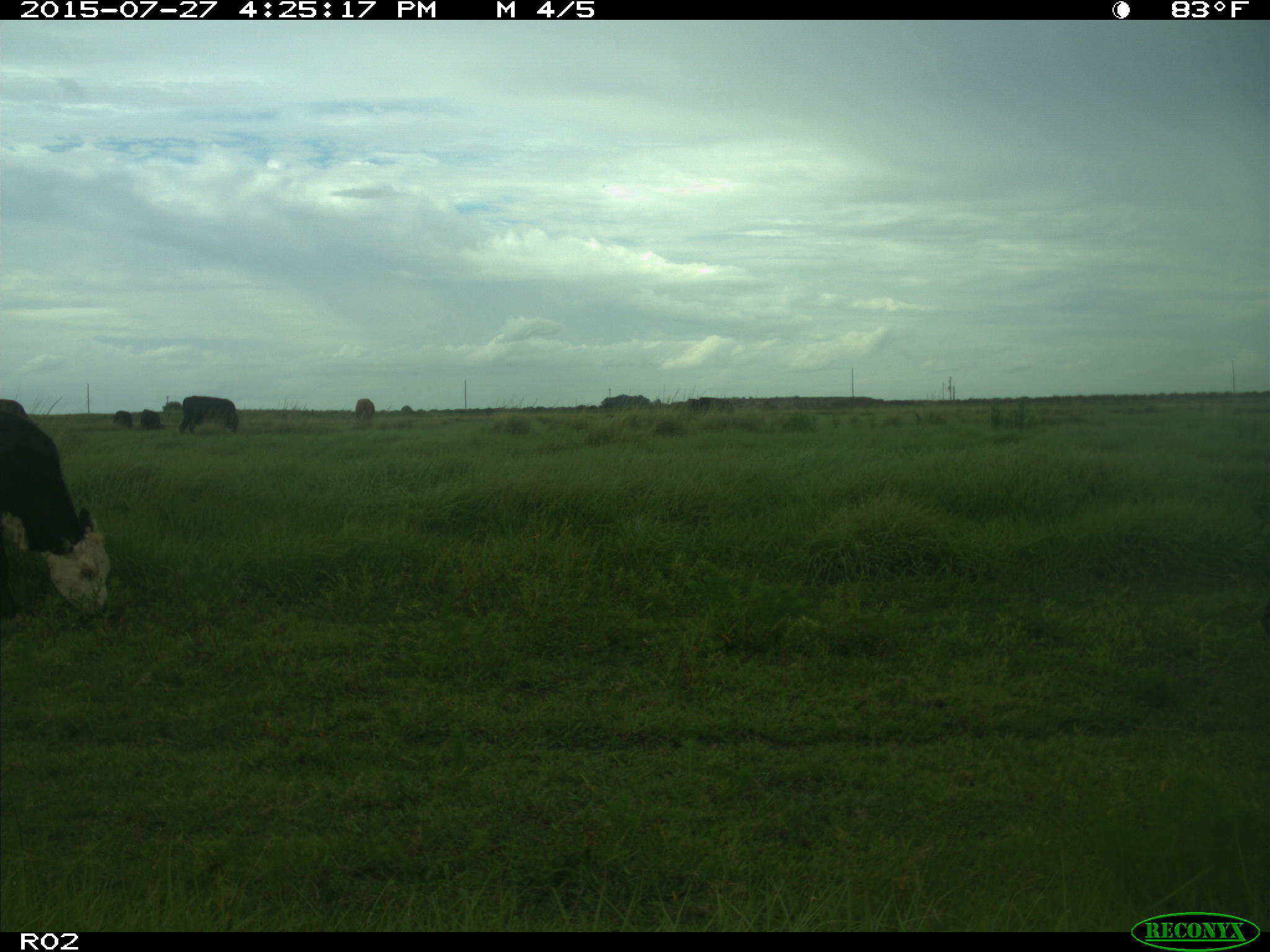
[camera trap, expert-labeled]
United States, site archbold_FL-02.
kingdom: Animalia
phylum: Chordata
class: Mammalia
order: Artiodactyla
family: Bovidae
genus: Bos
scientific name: Bos taurus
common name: domestic cow